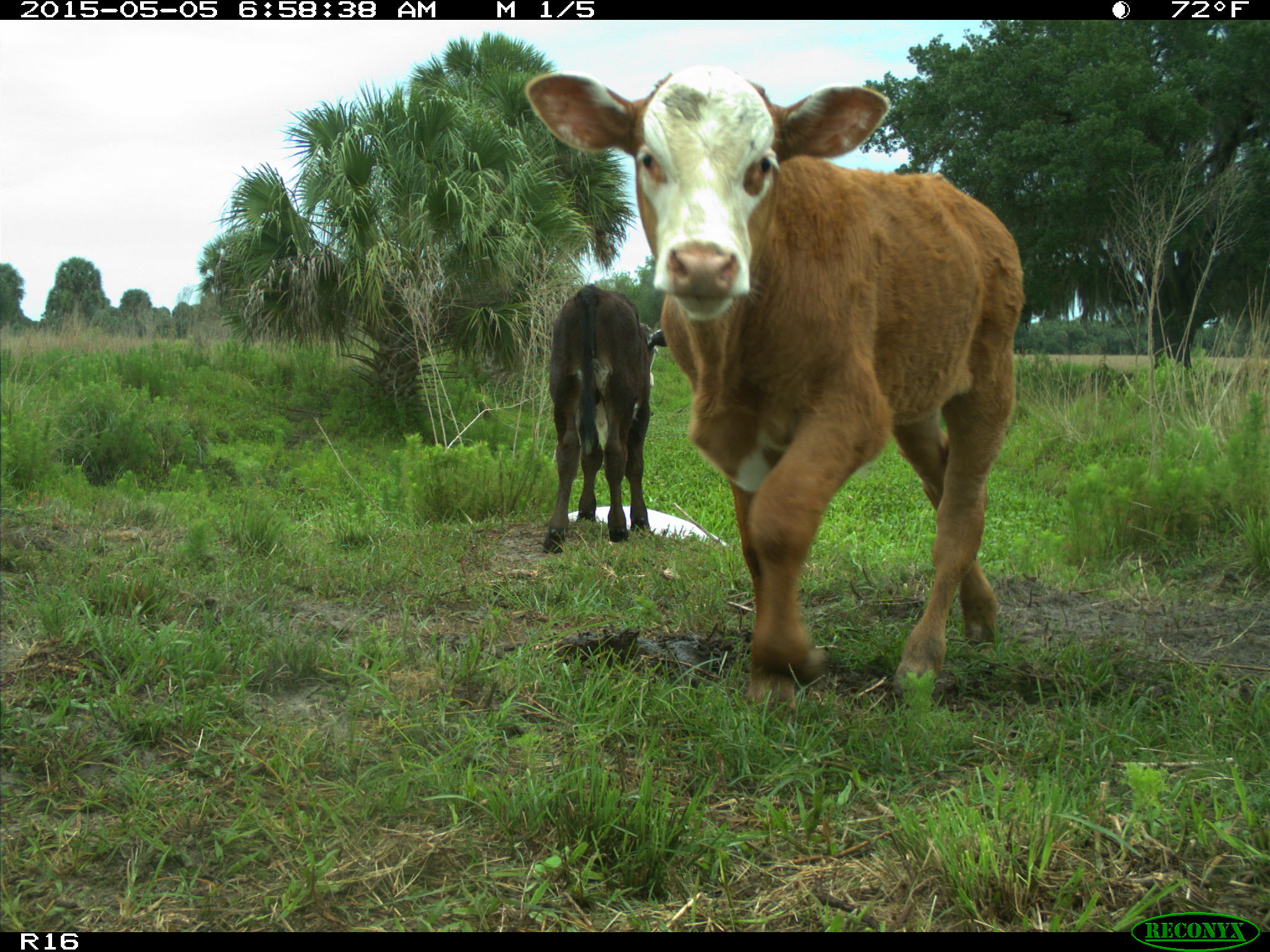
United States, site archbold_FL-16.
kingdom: Animalia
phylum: Chordata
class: Mammalia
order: Artiodactyla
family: Bovidae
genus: Bos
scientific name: Bos taurus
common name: domestic cow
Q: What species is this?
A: Bos taurus (domestic cow).